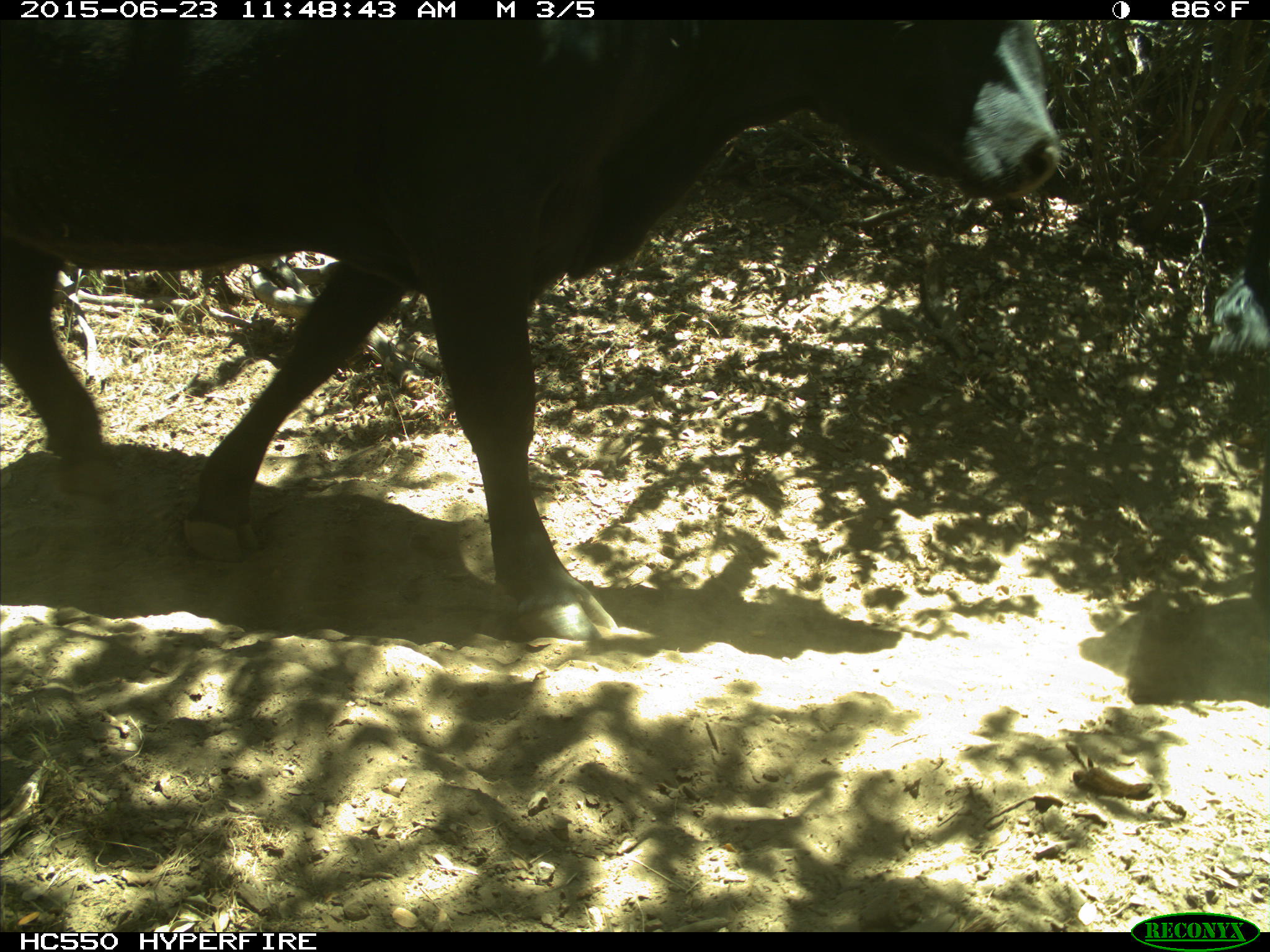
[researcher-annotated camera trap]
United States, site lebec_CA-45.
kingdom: Animalia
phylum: Chordata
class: Mammalia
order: Artiodactyla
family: Bovidae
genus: Bos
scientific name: Bos taurus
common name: domestic cow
Bos taurus (domestic cow).